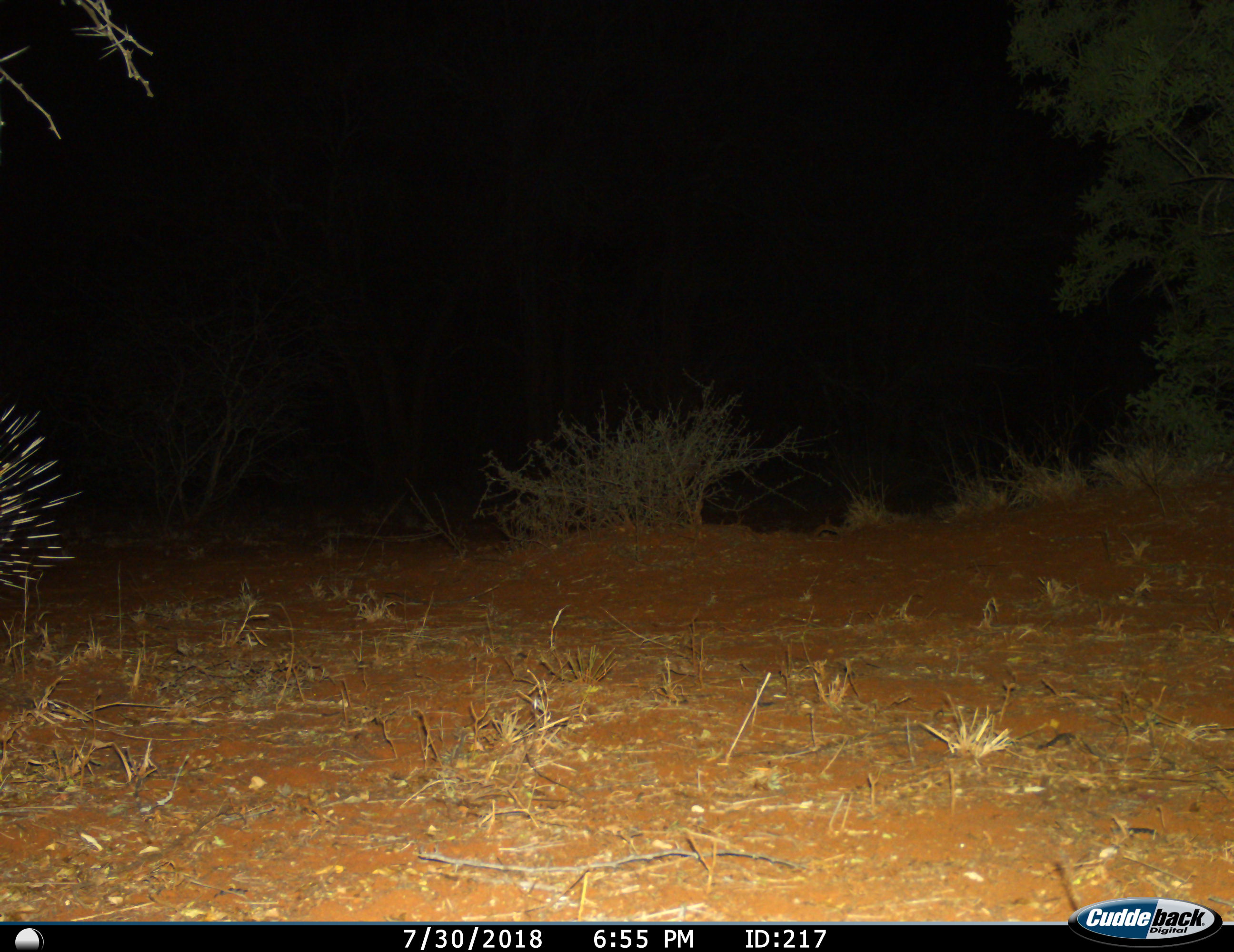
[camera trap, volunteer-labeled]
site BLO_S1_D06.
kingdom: Animalia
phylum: Chordata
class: Mammalia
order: Rodentia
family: Hystricidae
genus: Hystrix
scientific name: Hystrix cristata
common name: crested porcupine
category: porcupine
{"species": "porcupine (crested porcupine) (Hystrix cristata)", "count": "1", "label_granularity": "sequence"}